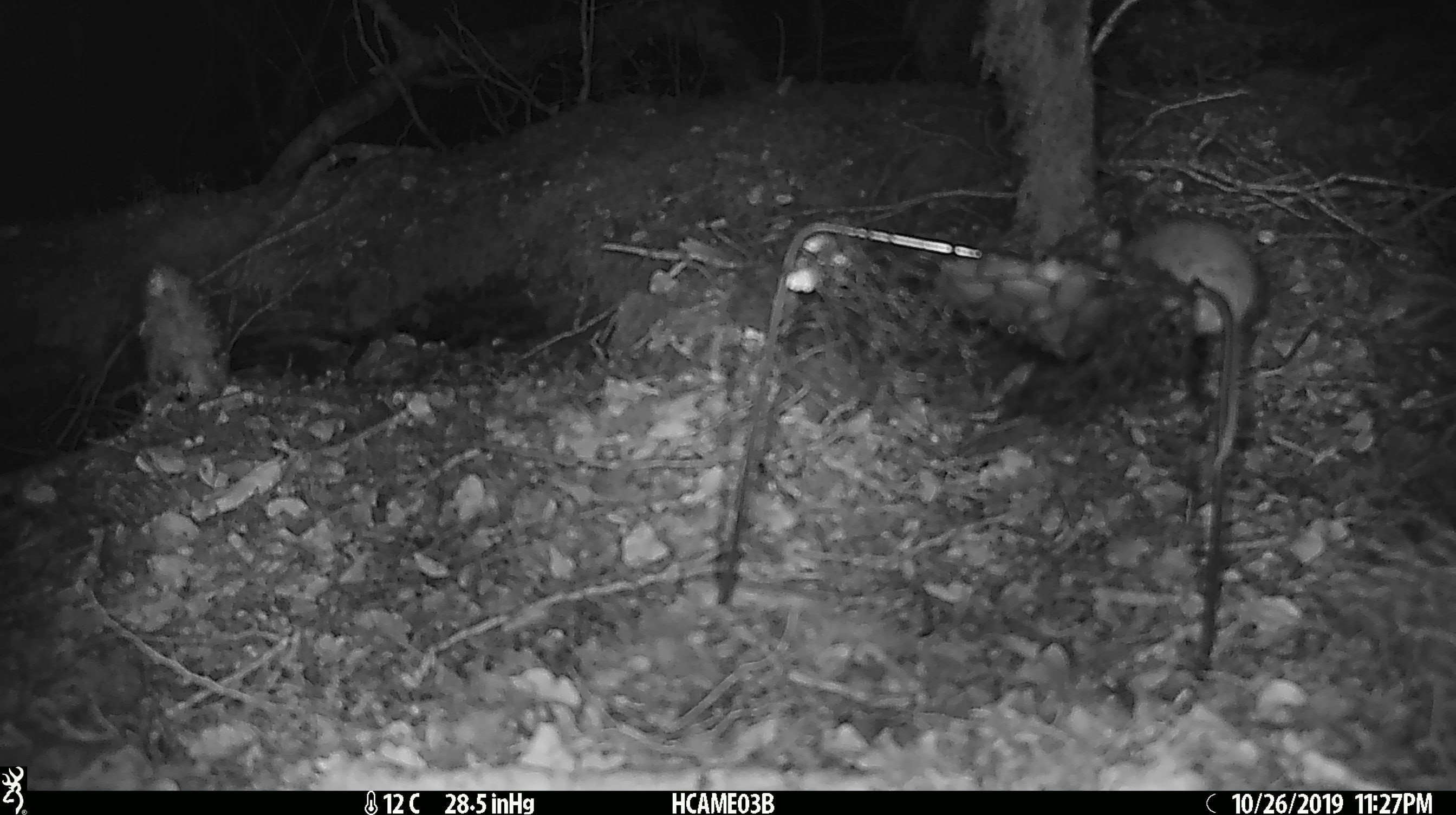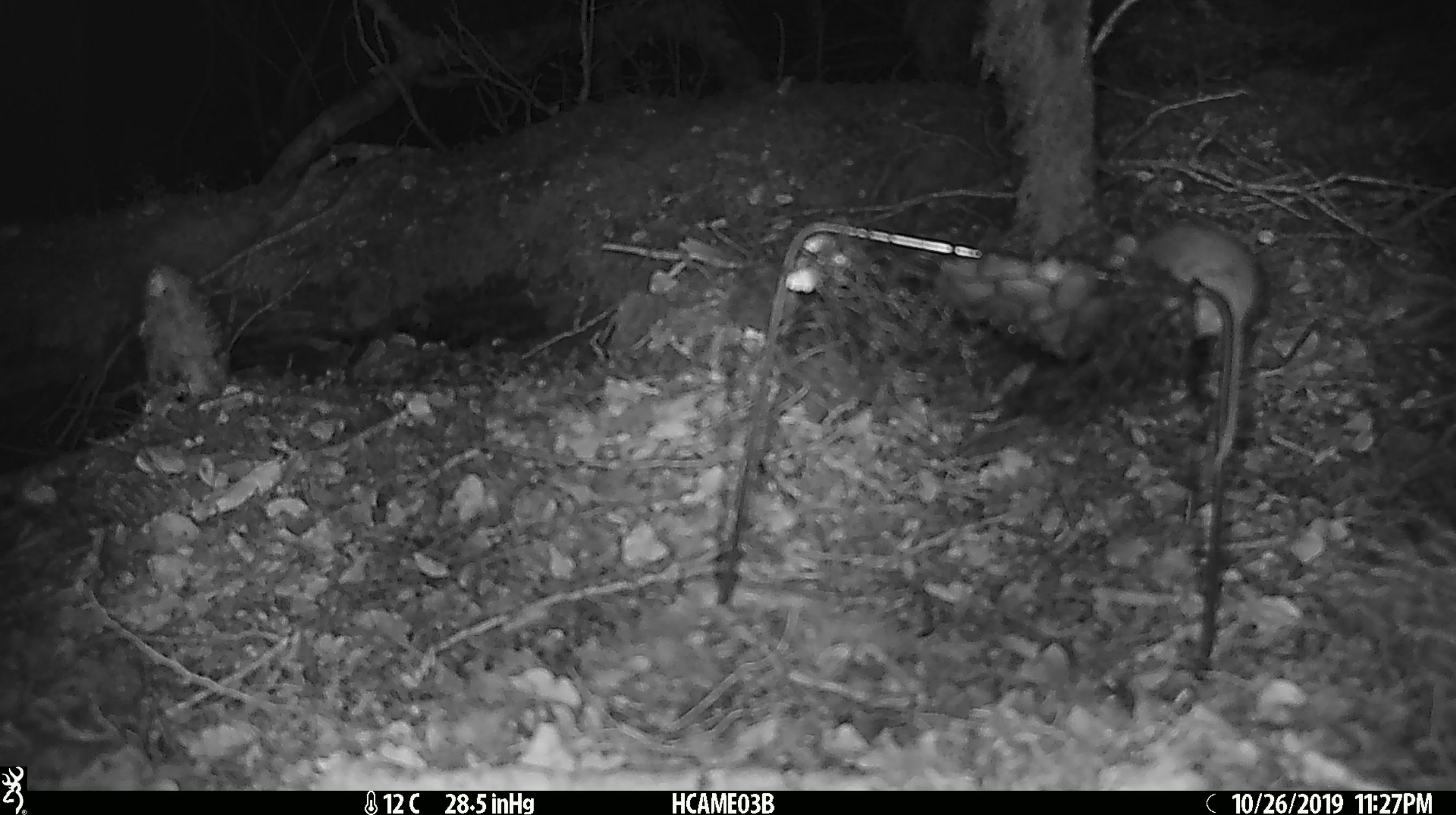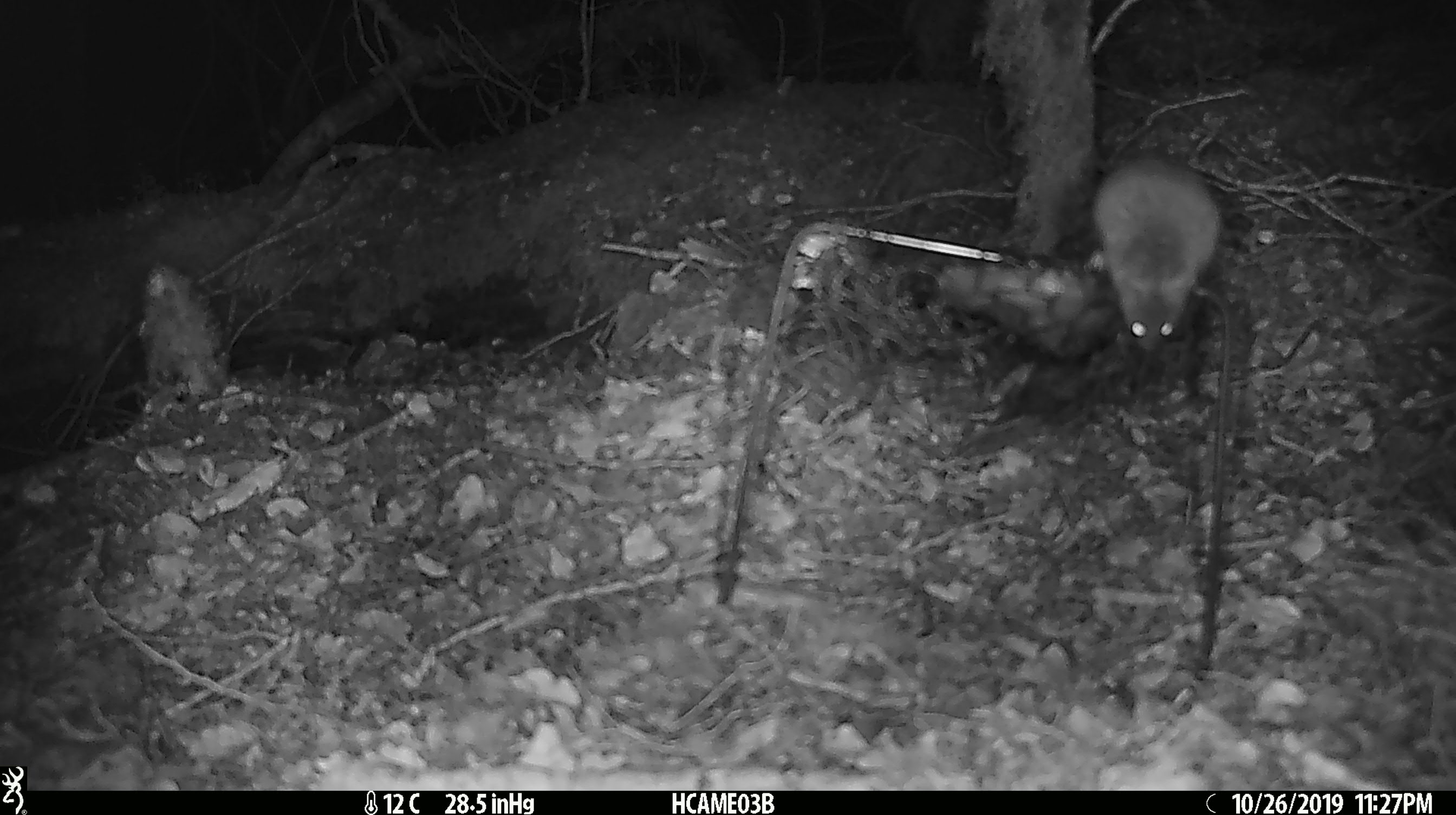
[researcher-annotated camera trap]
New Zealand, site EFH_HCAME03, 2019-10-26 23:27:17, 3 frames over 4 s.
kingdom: Animalia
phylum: Chordata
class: Mammalia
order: Rodentia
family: Muridae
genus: Mus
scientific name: Mus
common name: mouse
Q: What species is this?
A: Mouse (Mus).